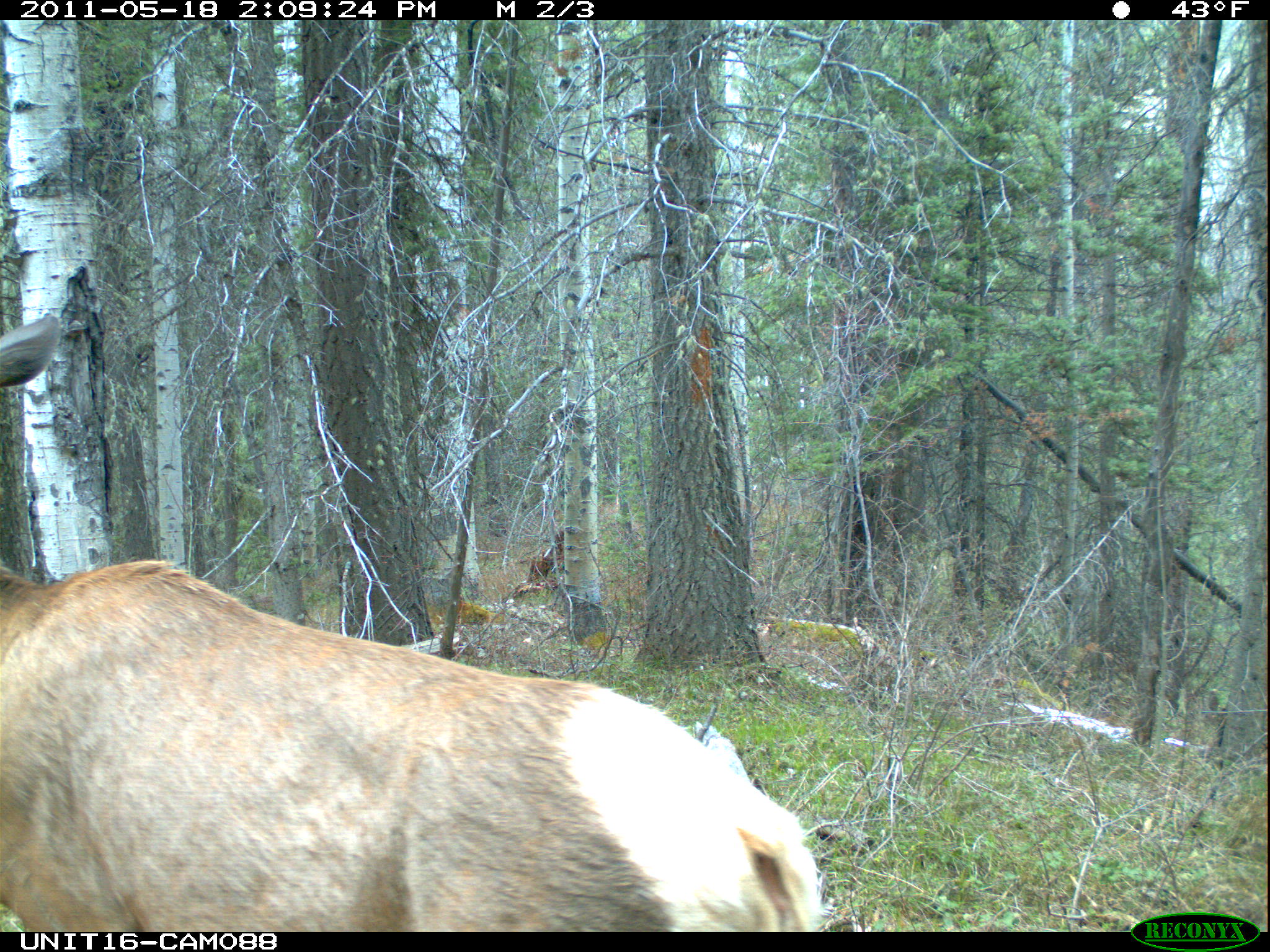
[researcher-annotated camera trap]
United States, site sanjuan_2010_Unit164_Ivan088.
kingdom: Animalia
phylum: Chordata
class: Mammalia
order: Artiodactyla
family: Cervidae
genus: Cervus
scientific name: Cervus elaphus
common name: red deer